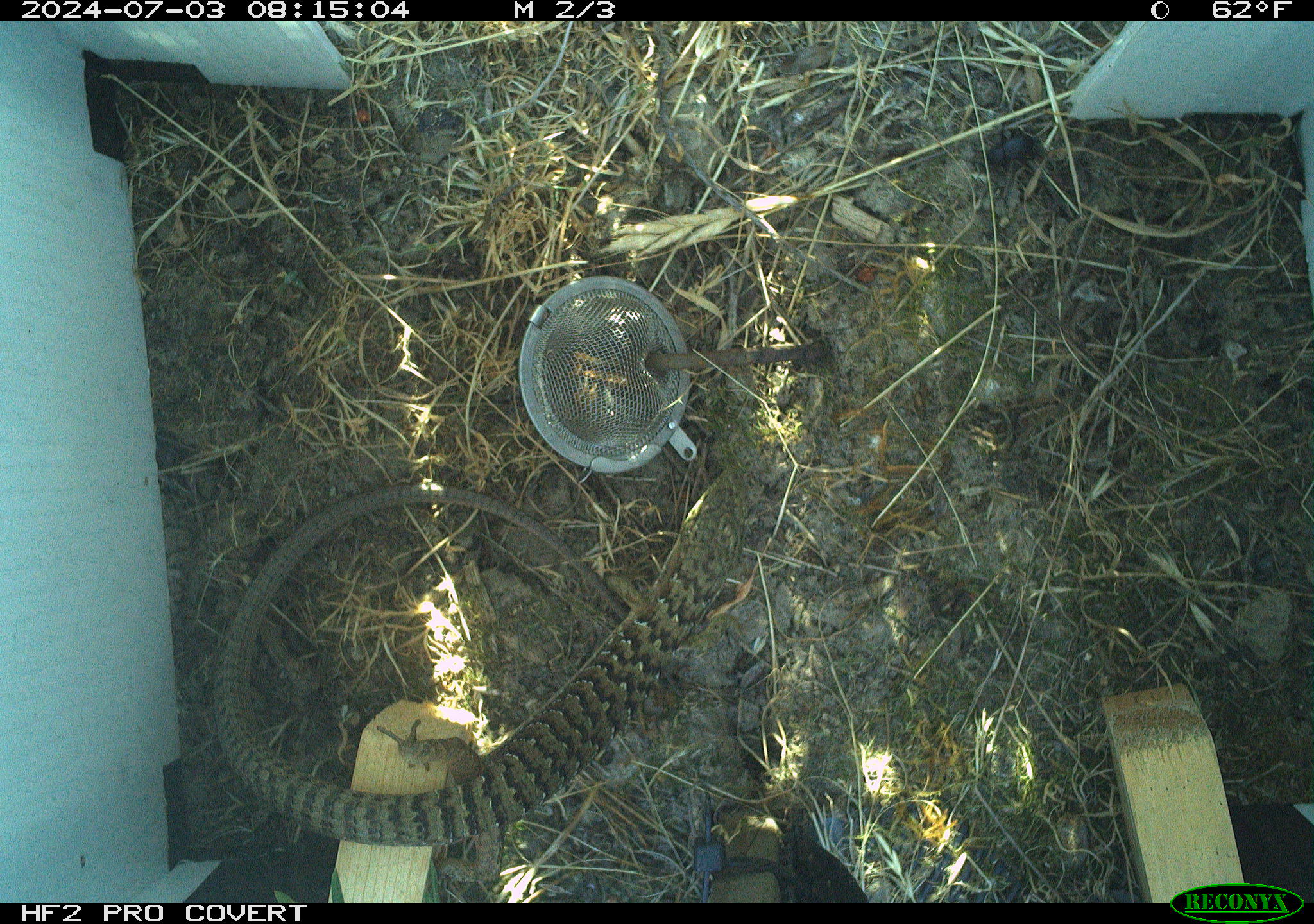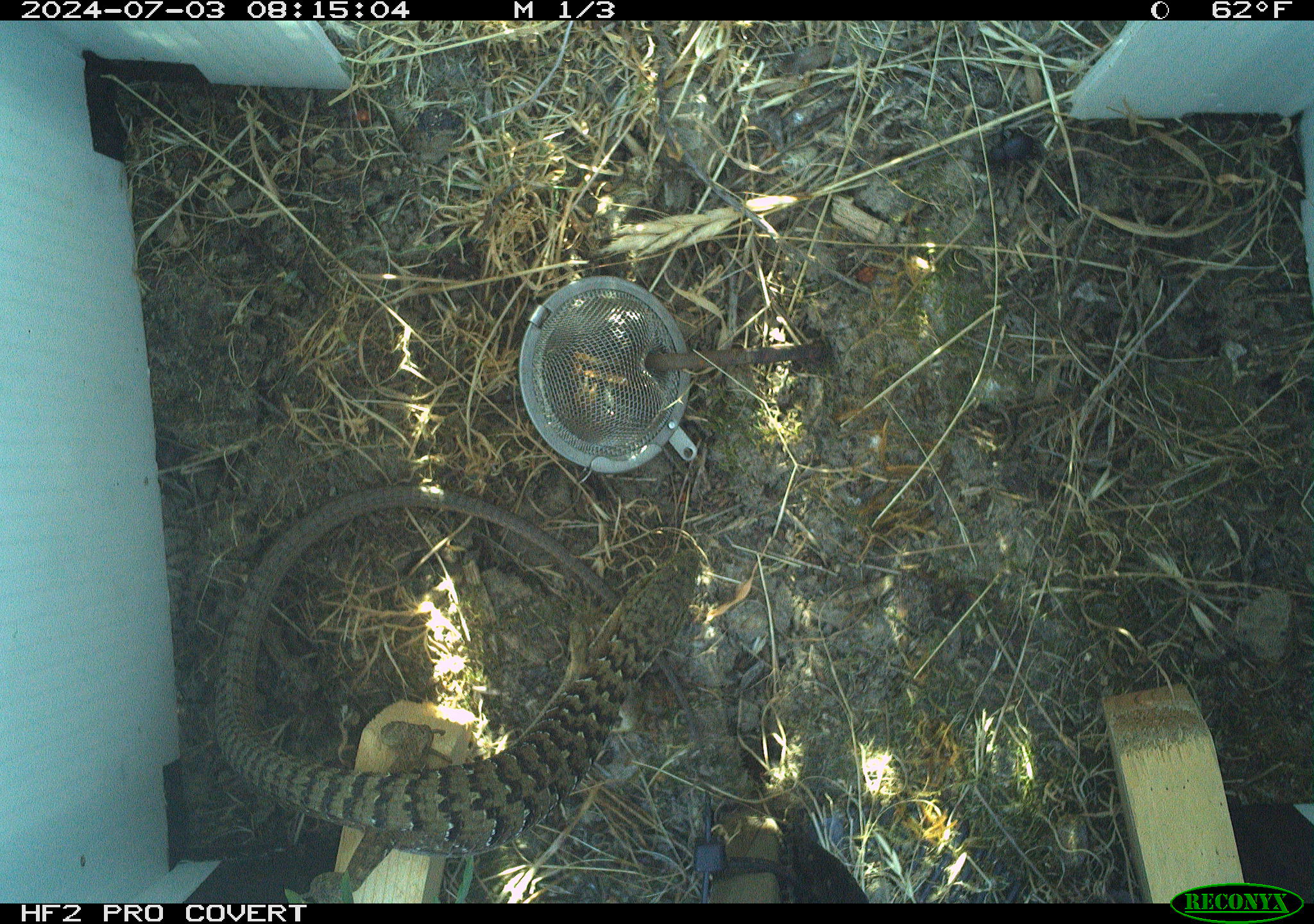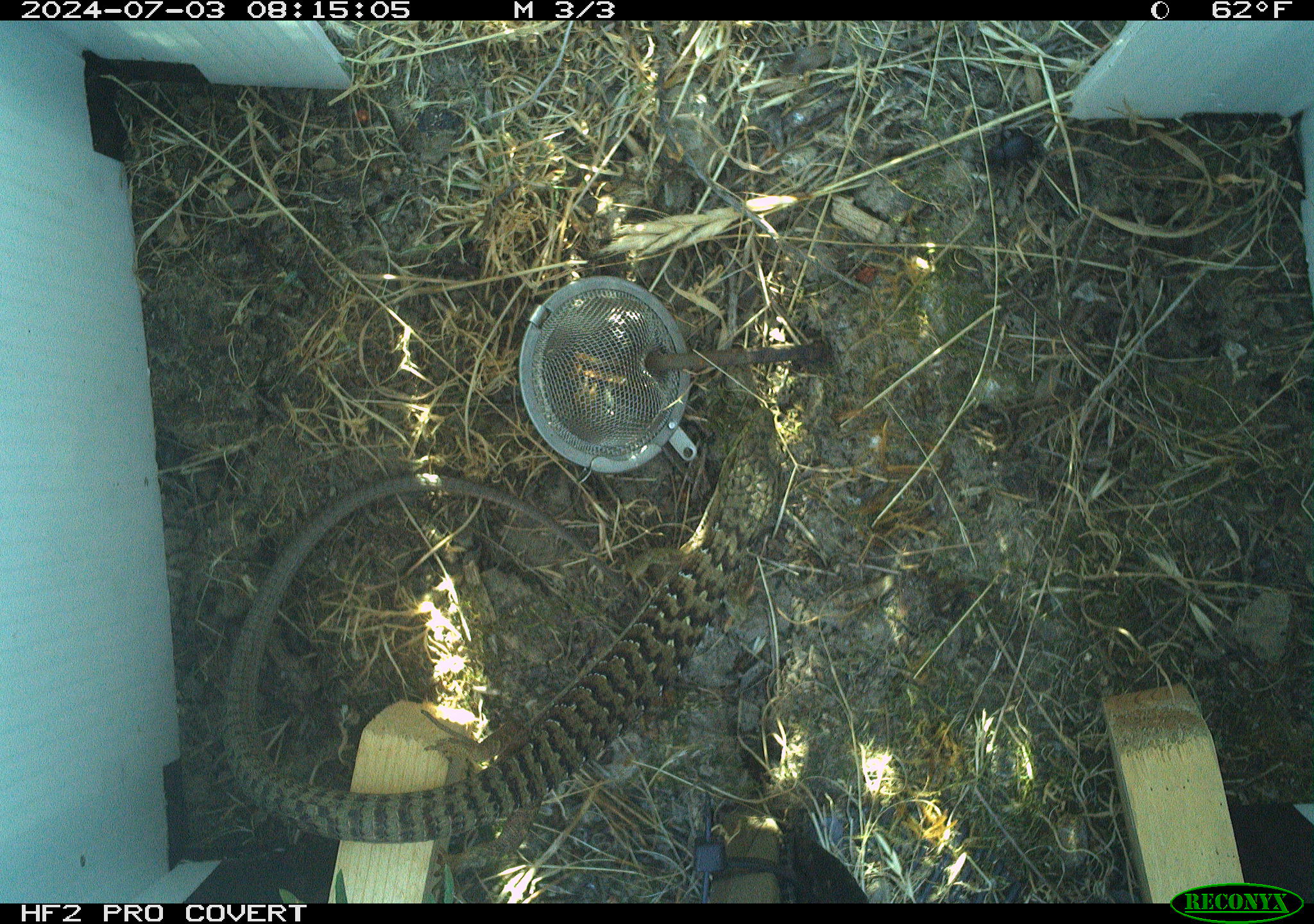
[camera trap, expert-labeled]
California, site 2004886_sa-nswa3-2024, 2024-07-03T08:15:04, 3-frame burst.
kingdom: Animalia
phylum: Chordata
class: Reptilia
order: Squamata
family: Anguidae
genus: Elgaria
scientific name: Elgaria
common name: alligator lizards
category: elgaria species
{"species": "elgaria species (alligator lizards) (Elgaria)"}